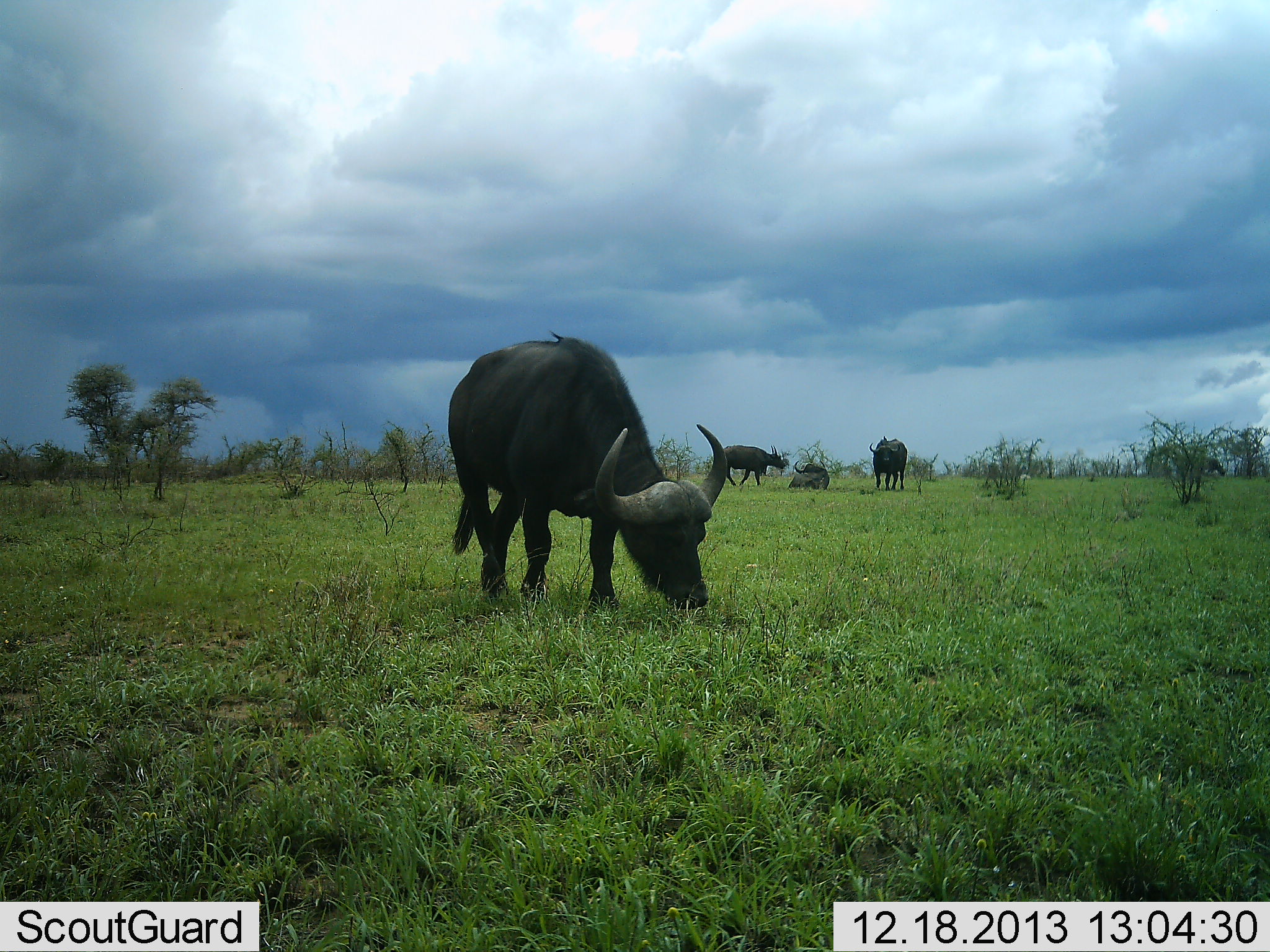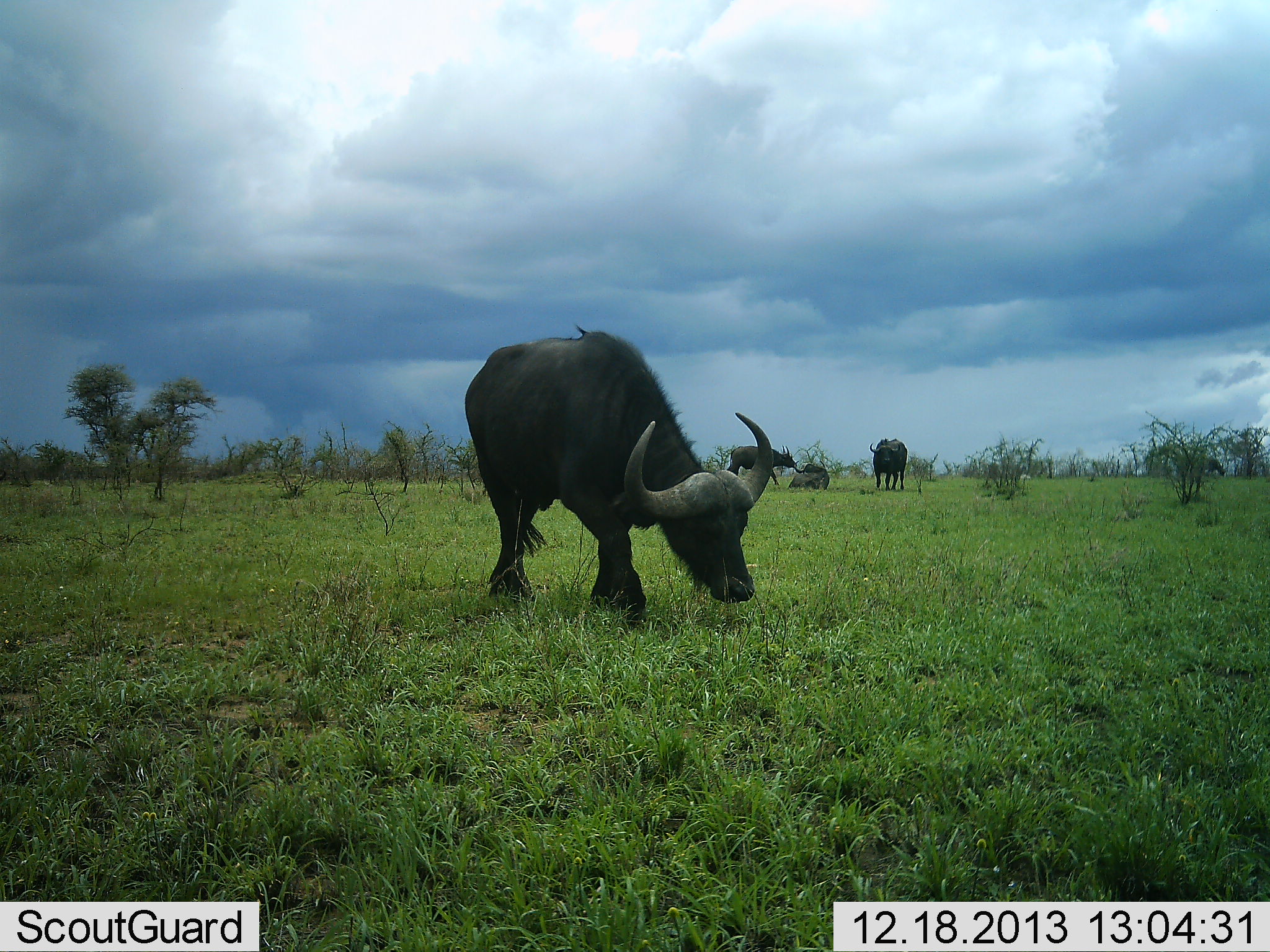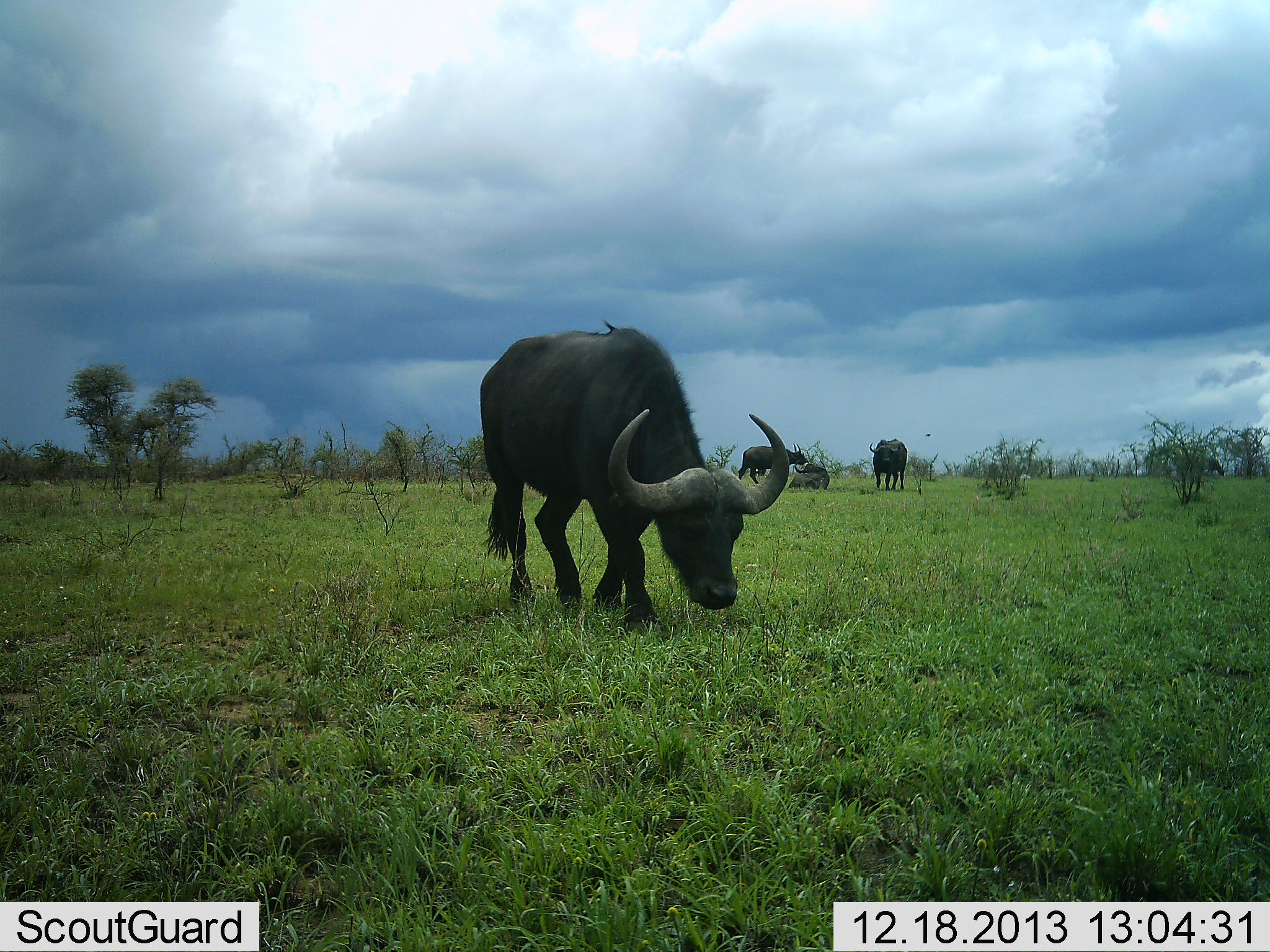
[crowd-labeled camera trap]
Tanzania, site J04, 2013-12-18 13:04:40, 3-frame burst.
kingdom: Animalia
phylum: Chordata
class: Mammalia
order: Artiodactyla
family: Bovidae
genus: Syncerus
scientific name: Syncerus caffer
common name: cape buffalo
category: buffalo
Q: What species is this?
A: Buffalo (cape buffalo) (Syncerus caffer).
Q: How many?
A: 4.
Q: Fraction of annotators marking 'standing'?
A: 71%.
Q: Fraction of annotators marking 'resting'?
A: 71%.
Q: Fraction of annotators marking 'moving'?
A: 50%.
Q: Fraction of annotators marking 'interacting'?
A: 0%.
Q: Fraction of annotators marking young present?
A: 0%.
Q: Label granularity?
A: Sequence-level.